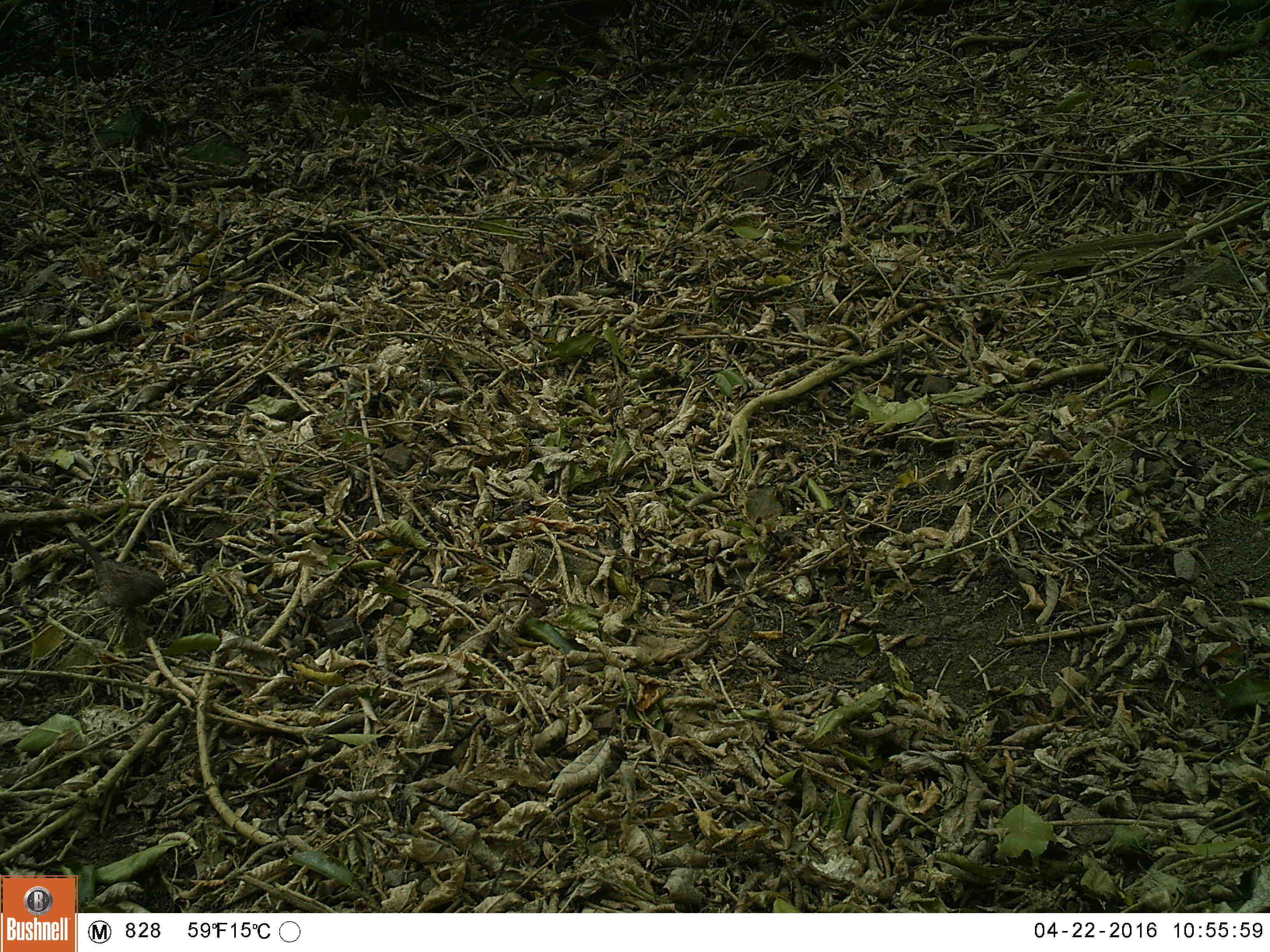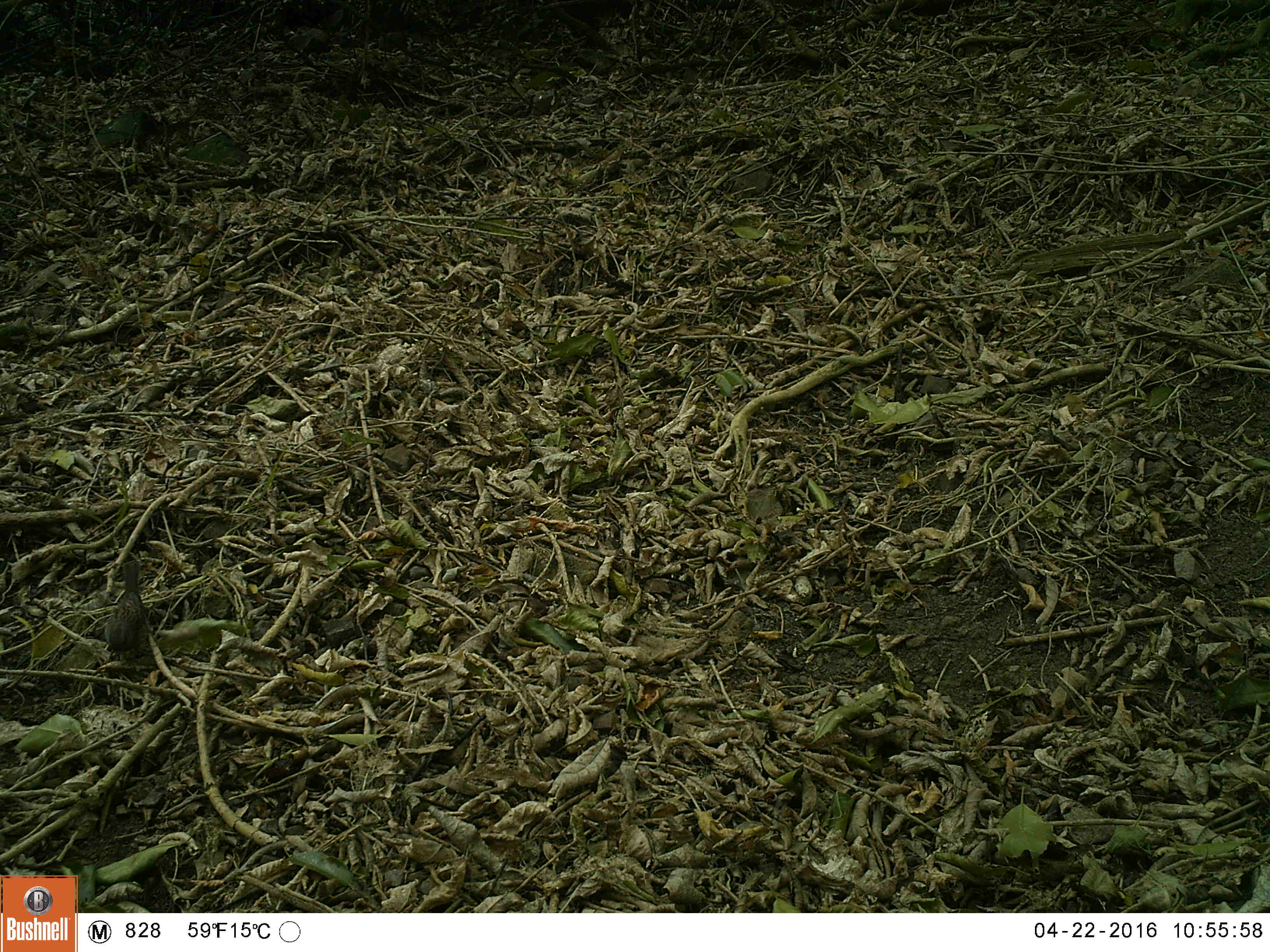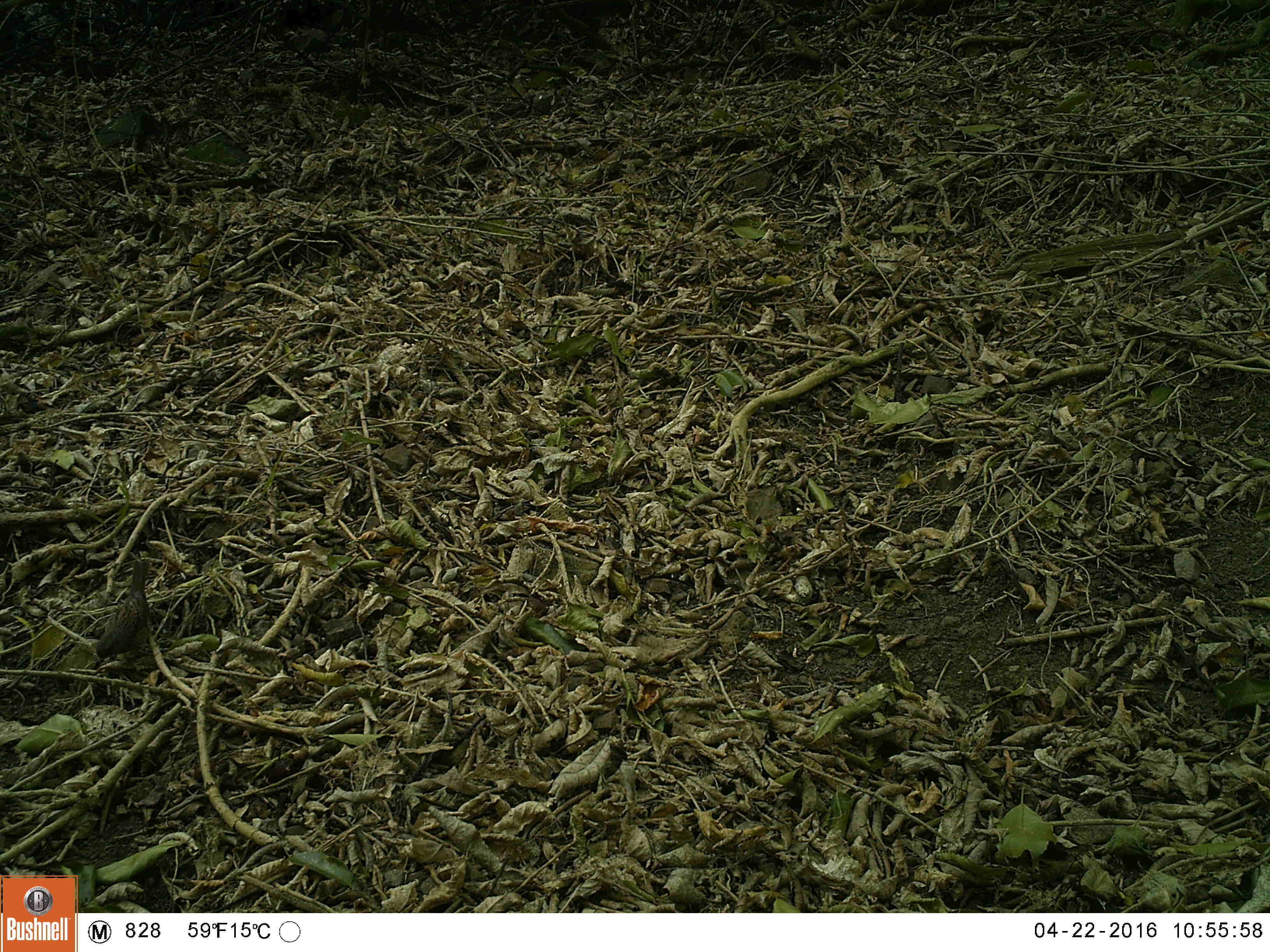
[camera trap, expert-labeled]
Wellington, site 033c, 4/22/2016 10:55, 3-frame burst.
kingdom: Animalia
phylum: Chordata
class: Aves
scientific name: Aves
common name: bird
Bird (Aves).